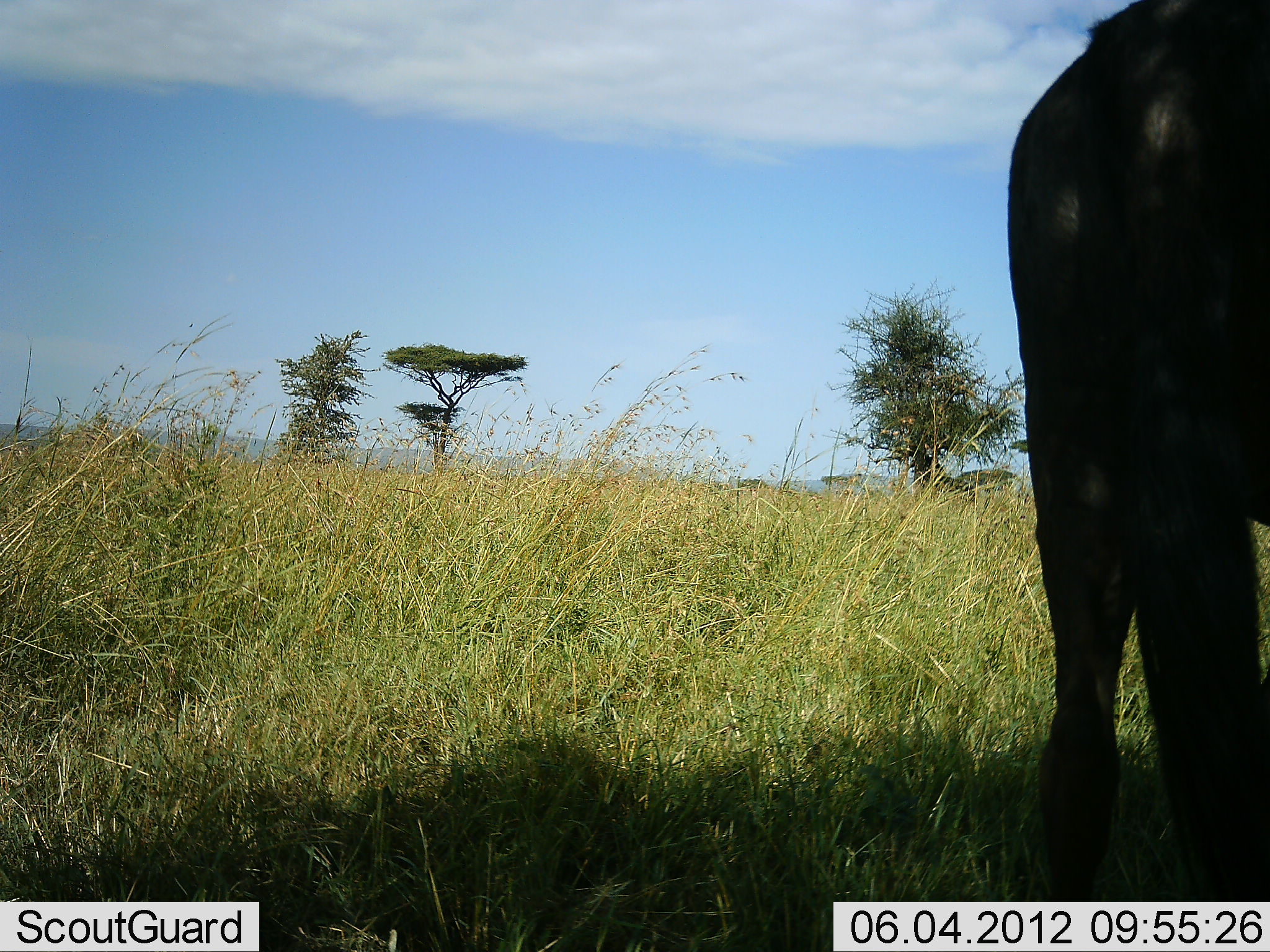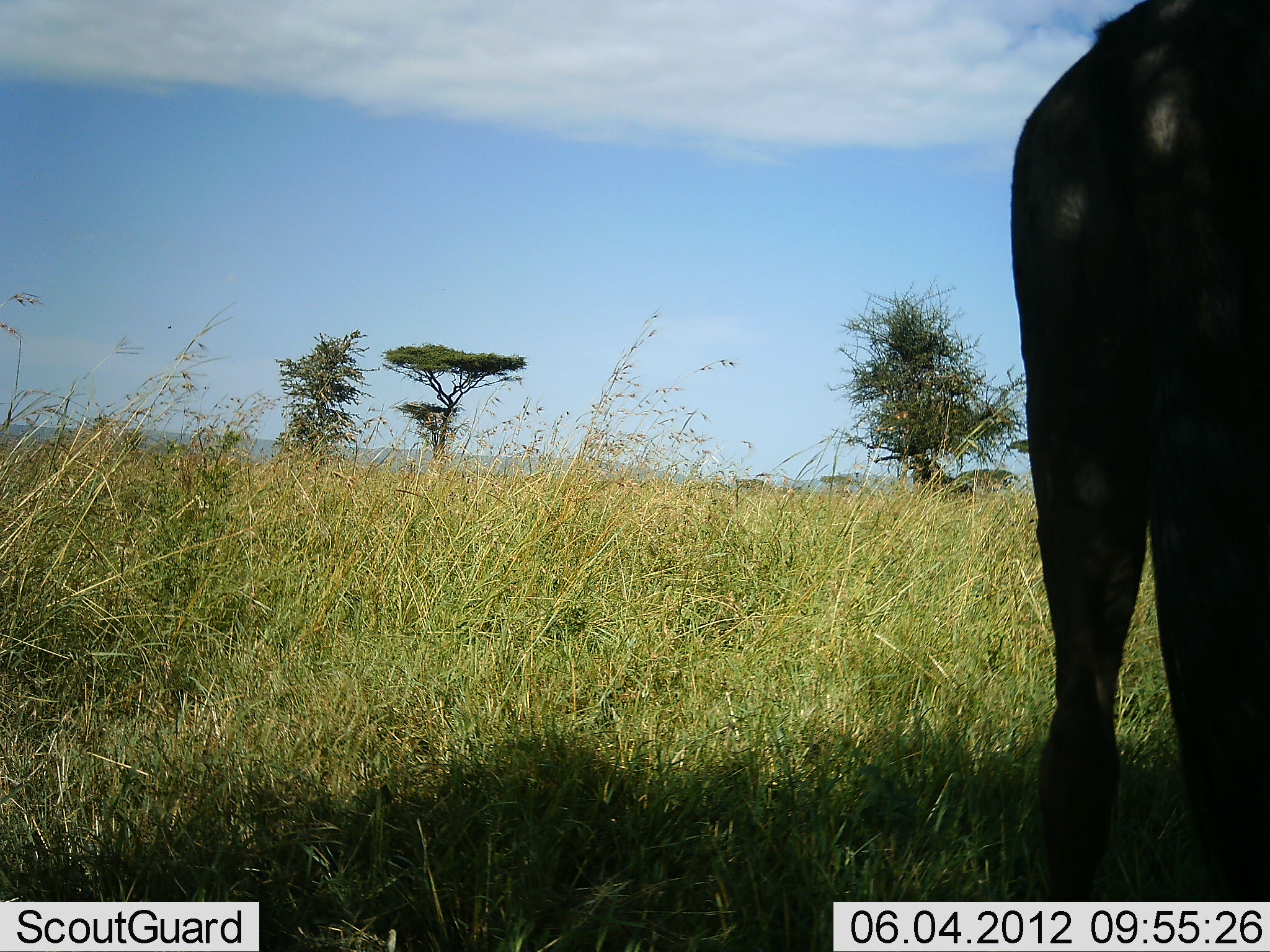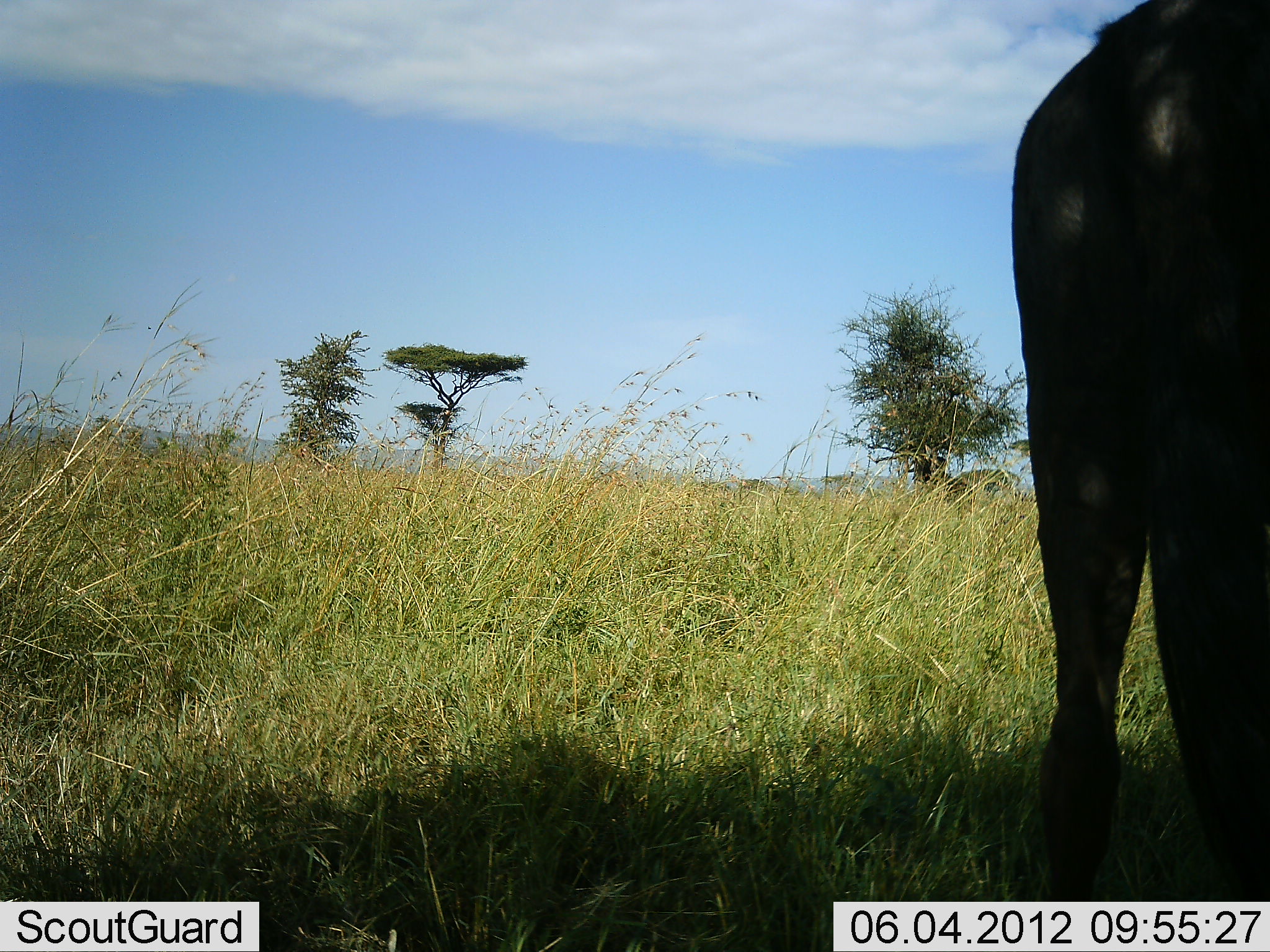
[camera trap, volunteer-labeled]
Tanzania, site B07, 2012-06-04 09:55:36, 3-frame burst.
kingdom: Animalia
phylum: Chordata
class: Mammalia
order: Artiodactyla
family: Bovidae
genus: Connochaetes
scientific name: Connochaetes taurinus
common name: blue wildebeest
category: wildebeest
Wildebeest (blue wildebeest) (Connochaetes taurinus), count 1. Behavior (volunteer vote fractions): standing 71%, resting 14%, moving 14%, interacting 0%. Young present (vote fraction): 0%. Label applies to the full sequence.